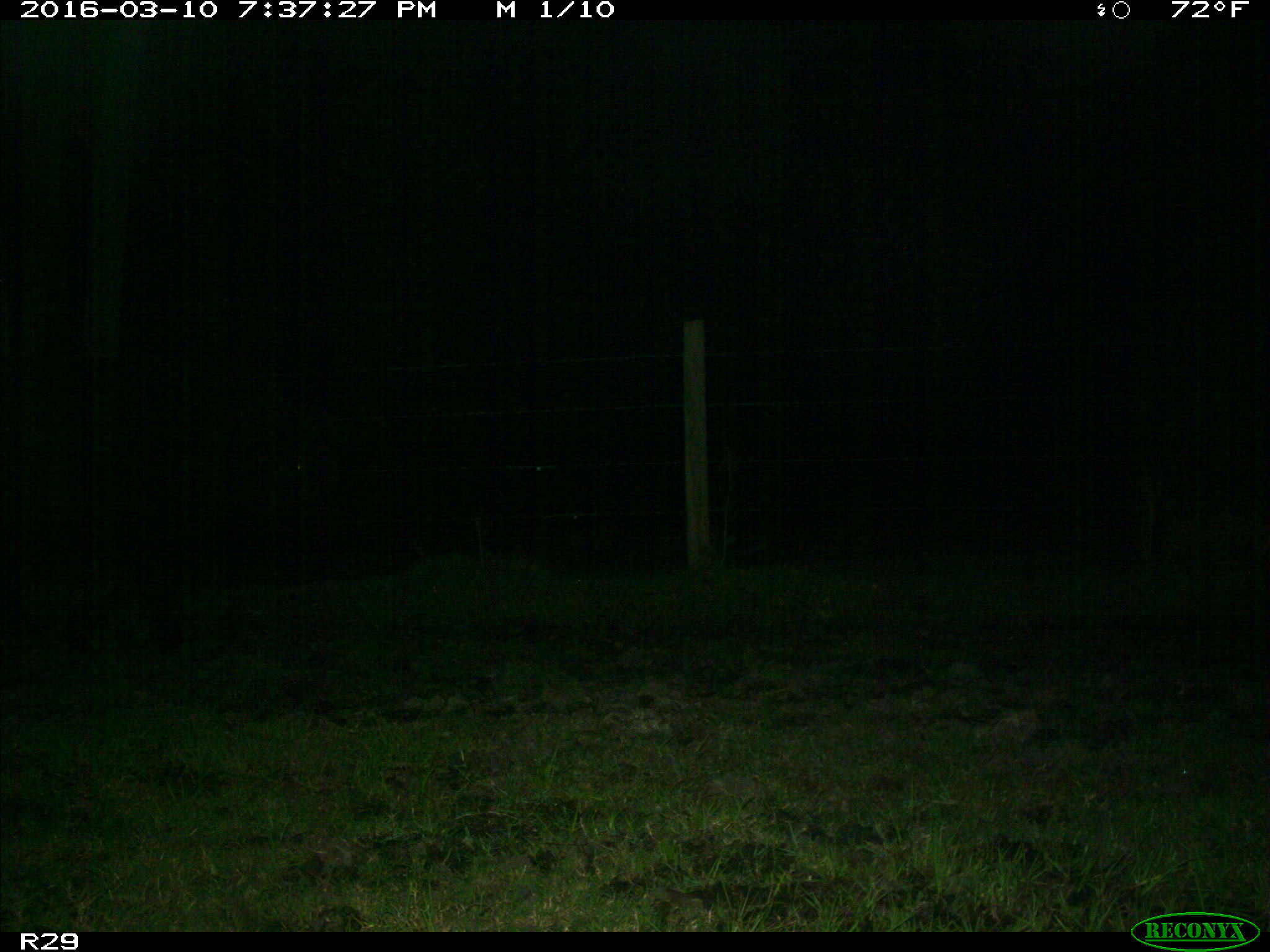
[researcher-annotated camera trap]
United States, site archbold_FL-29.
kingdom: Animalia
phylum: Chordata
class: Mammalia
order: Artiodactyla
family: Bovidae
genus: Bos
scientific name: Bos taurus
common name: domestic cow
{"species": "Bos taurus (domestic cow)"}